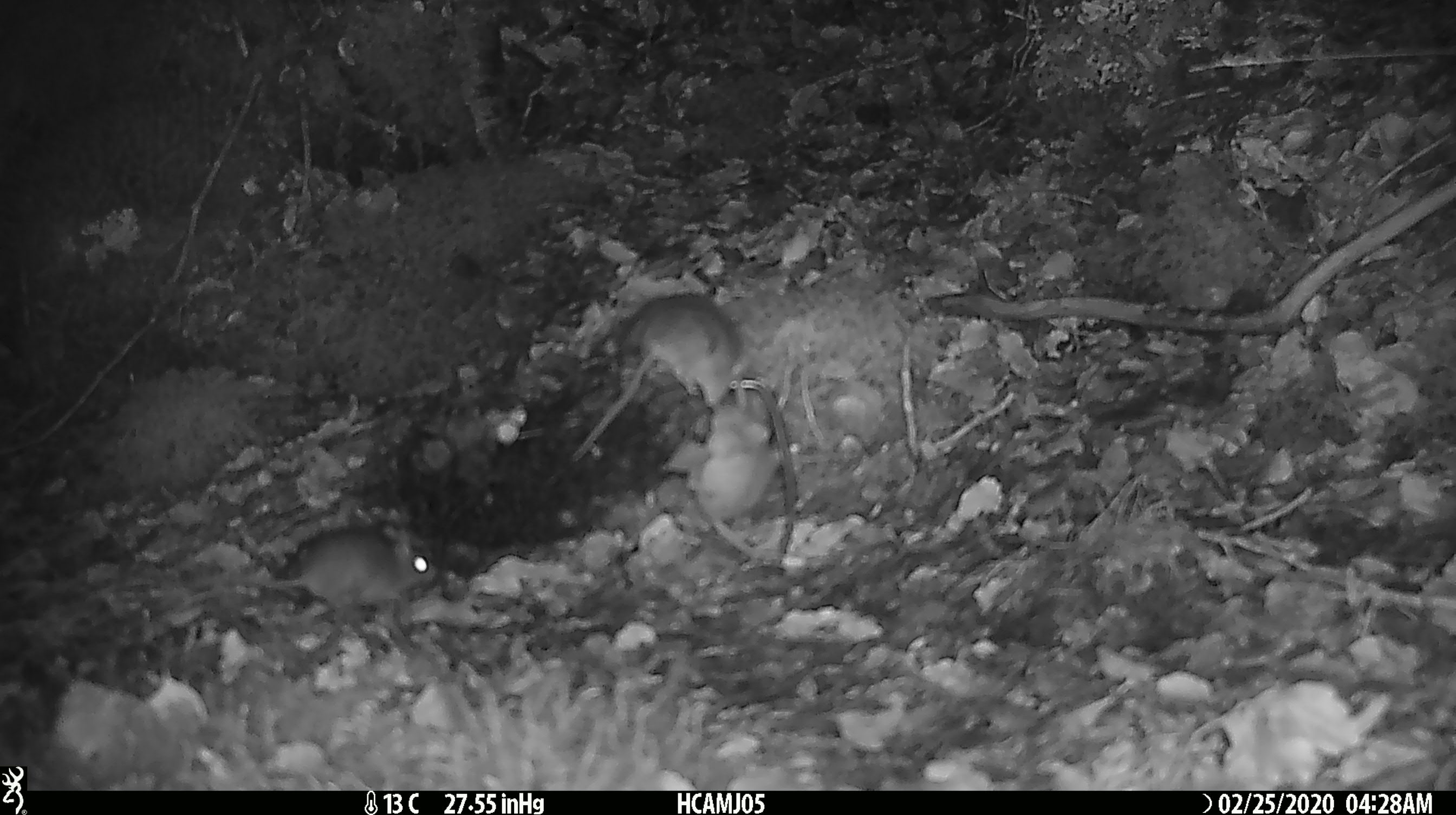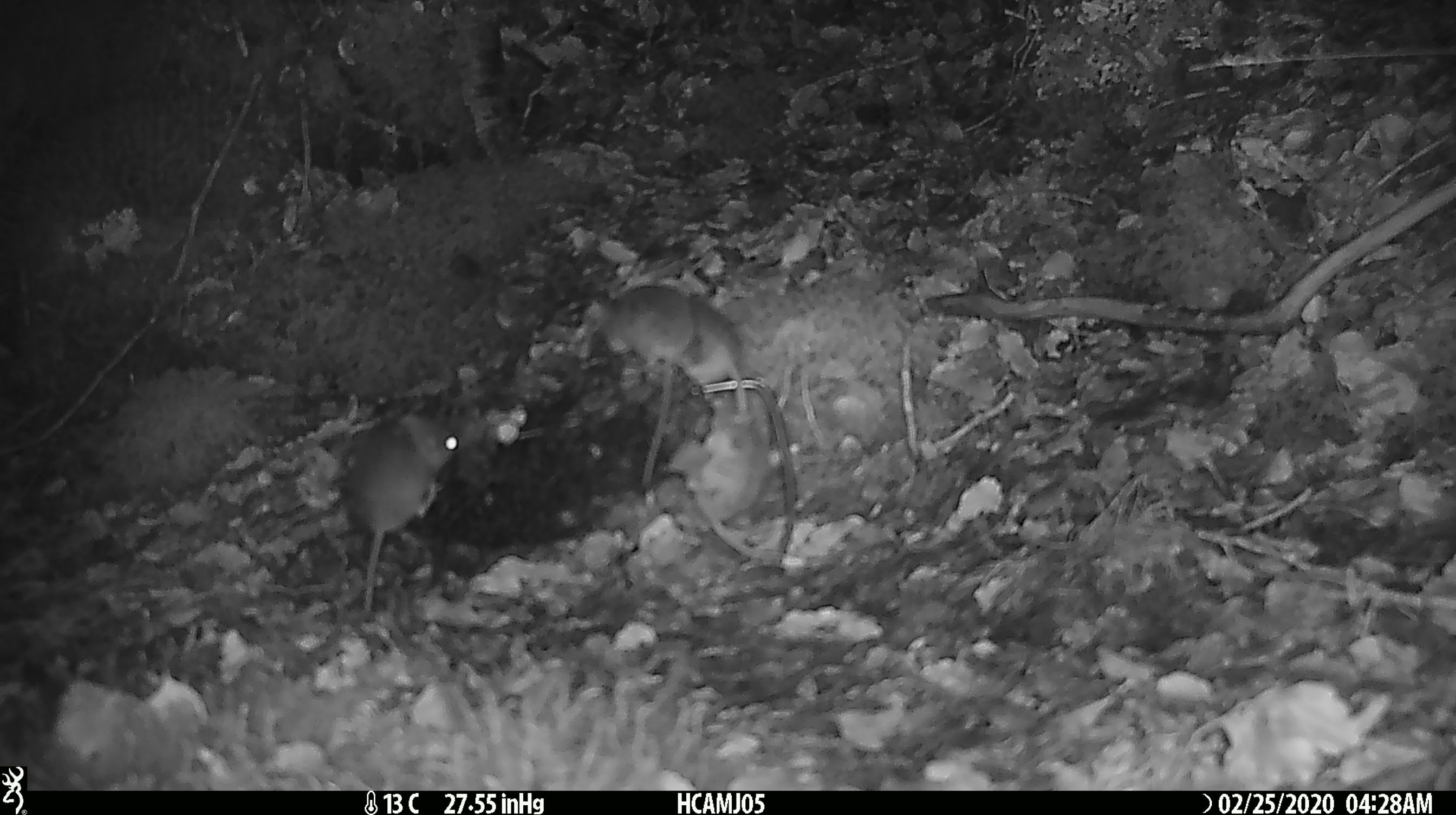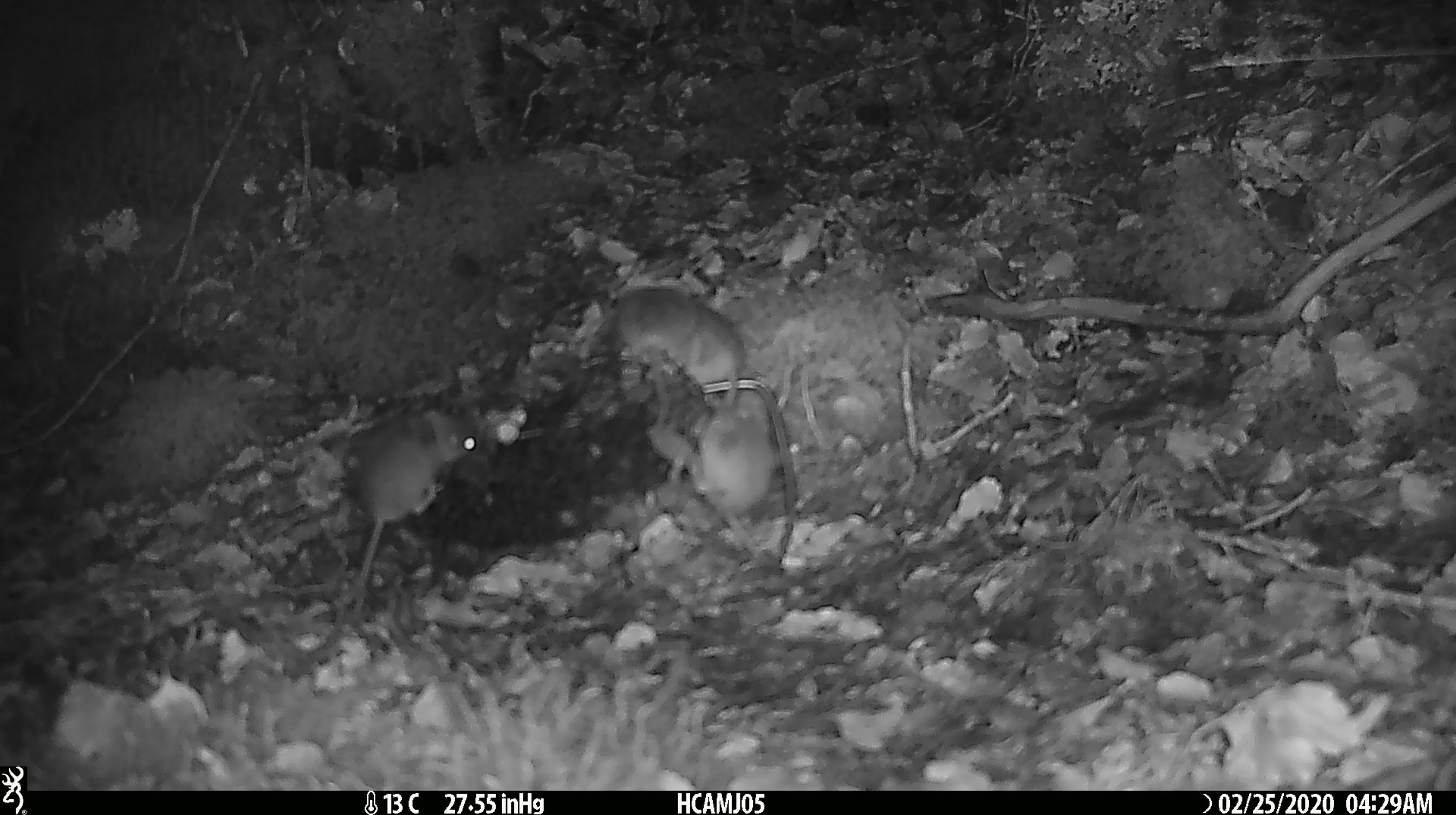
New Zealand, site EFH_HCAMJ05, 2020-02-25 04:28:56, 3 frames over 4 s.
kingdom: Animalia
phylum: Chordata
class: Mammalia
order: Rodentia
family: Muridae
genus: Mus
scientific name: Mus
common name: mouse